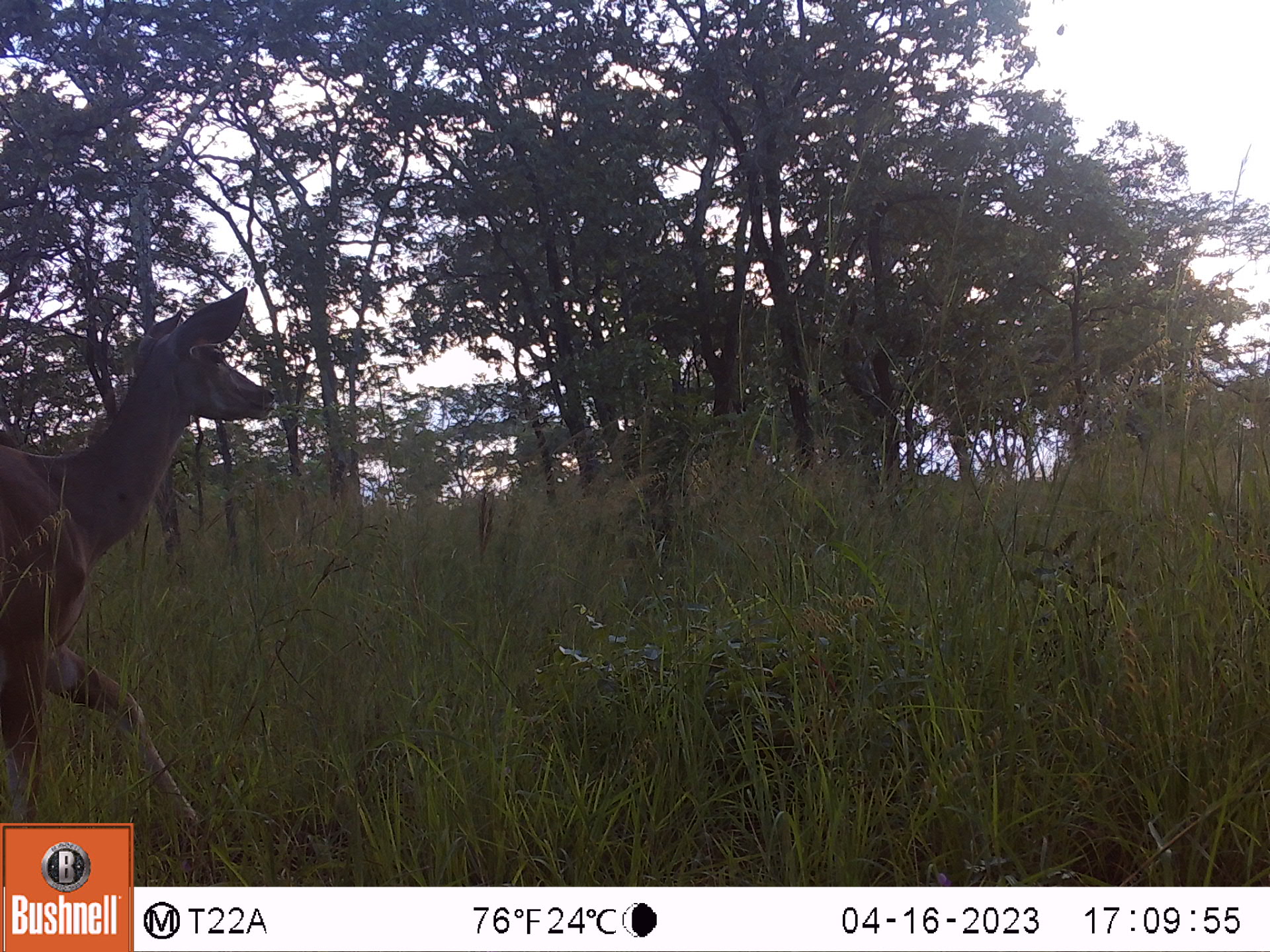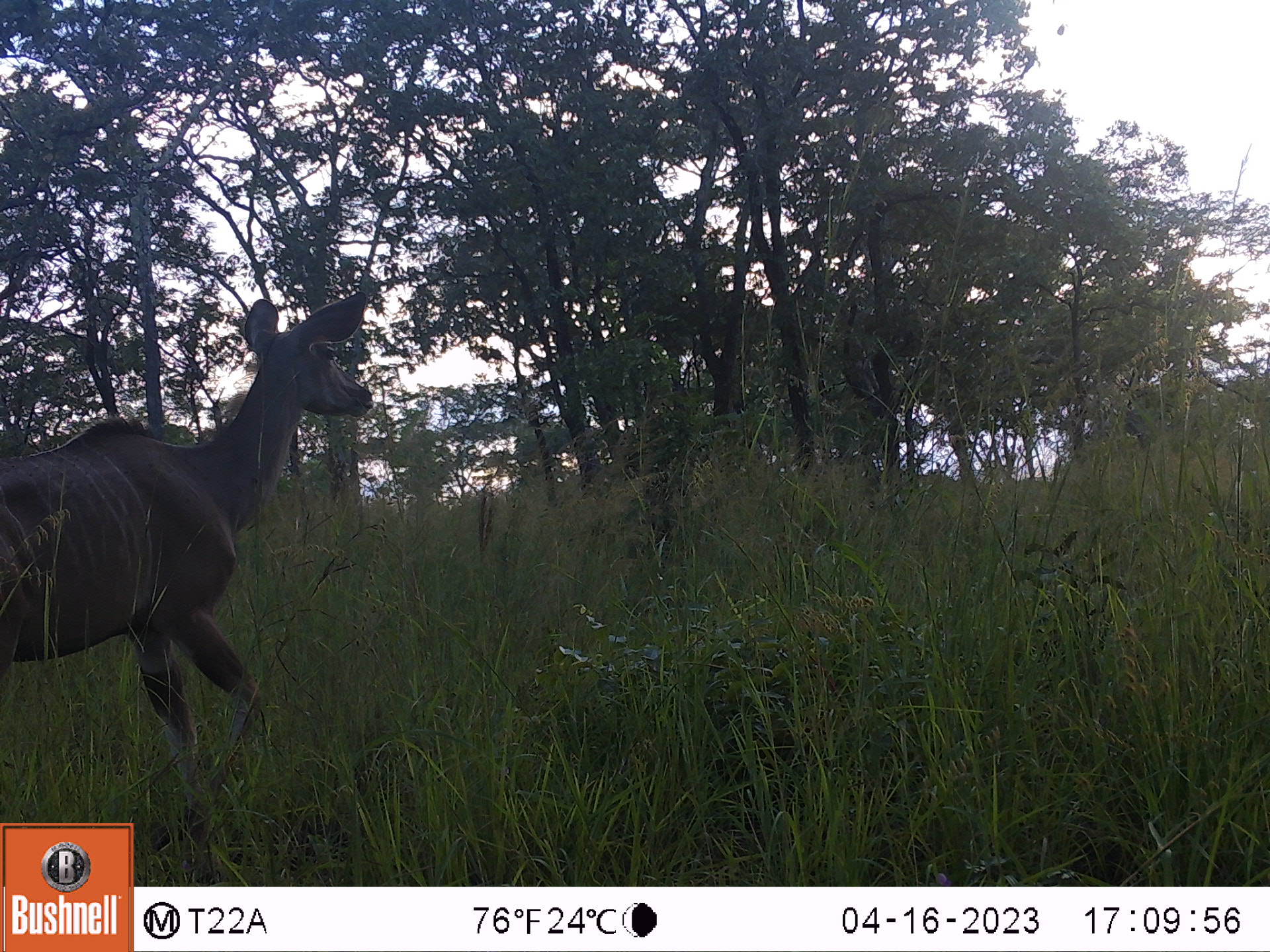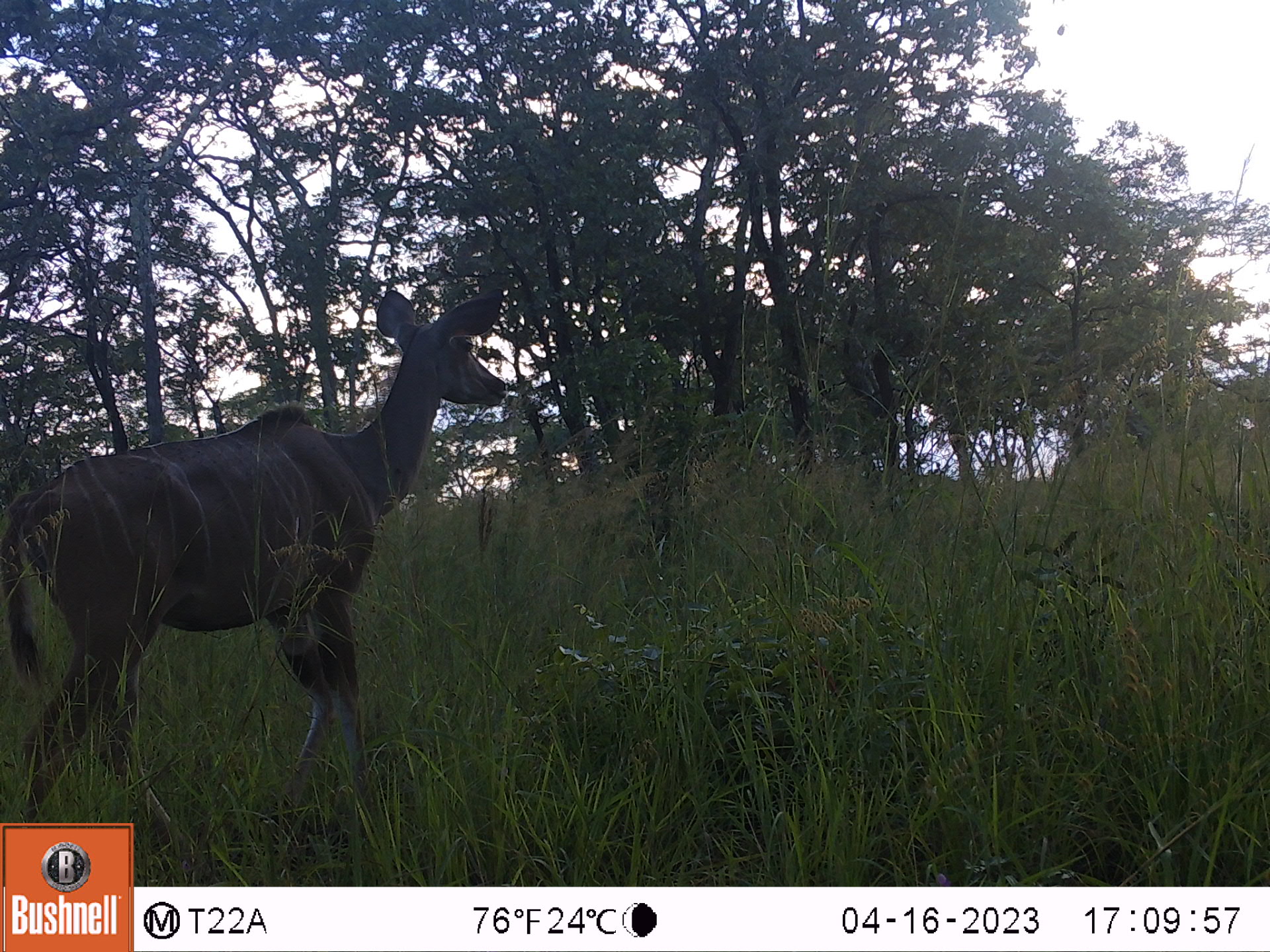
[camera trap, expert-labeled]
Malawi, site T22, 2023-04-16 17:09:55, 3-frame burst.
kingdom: Animalia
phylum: Chordata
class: Mammalia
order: Artiodactyla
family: Bovidae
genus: Tragelaphus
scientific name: Tragelaphus strepsiceros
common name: greater kudu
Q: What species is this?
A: Greater kudu (Tragelaphus strepsiceros).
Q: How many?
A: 1.